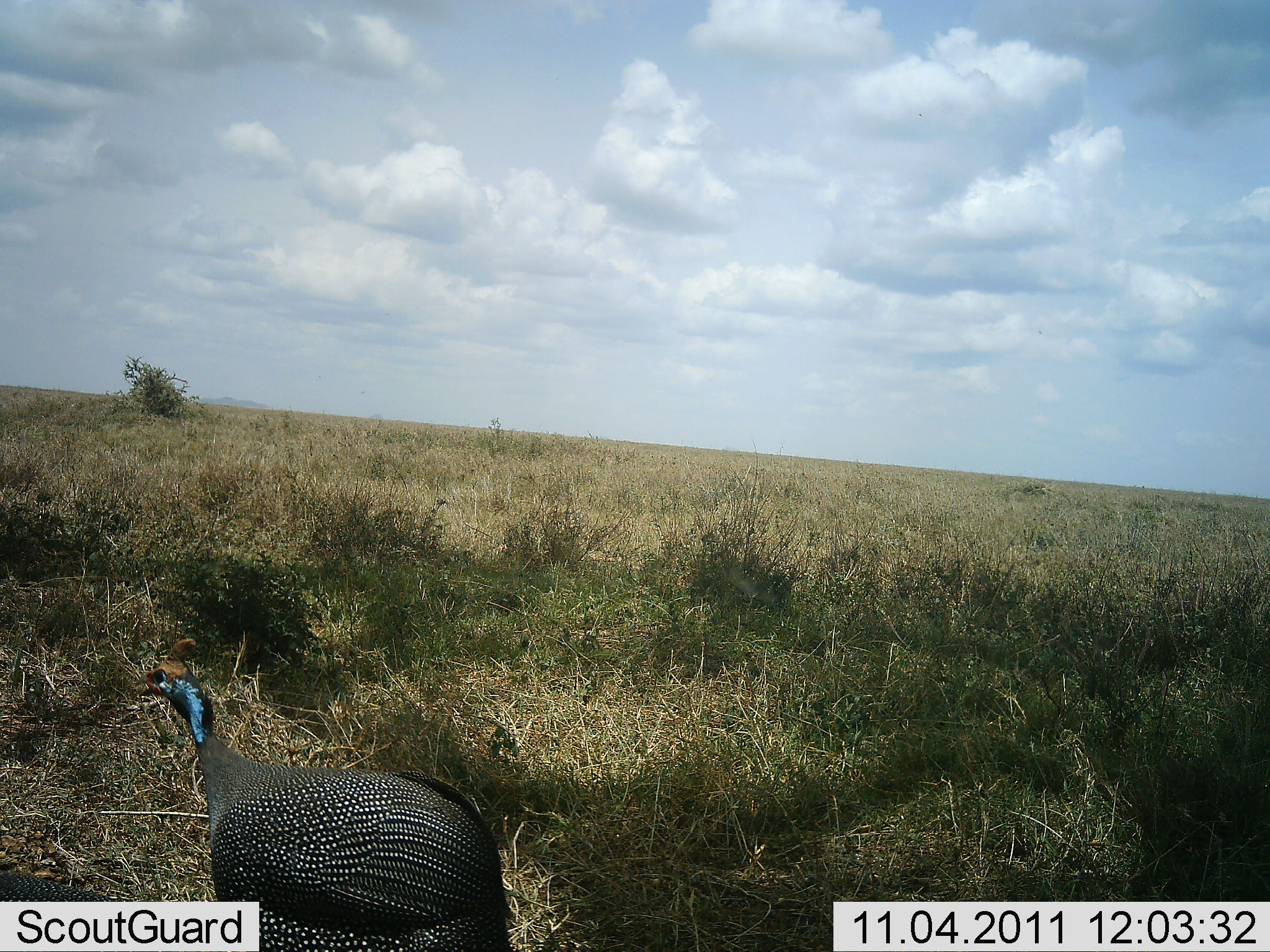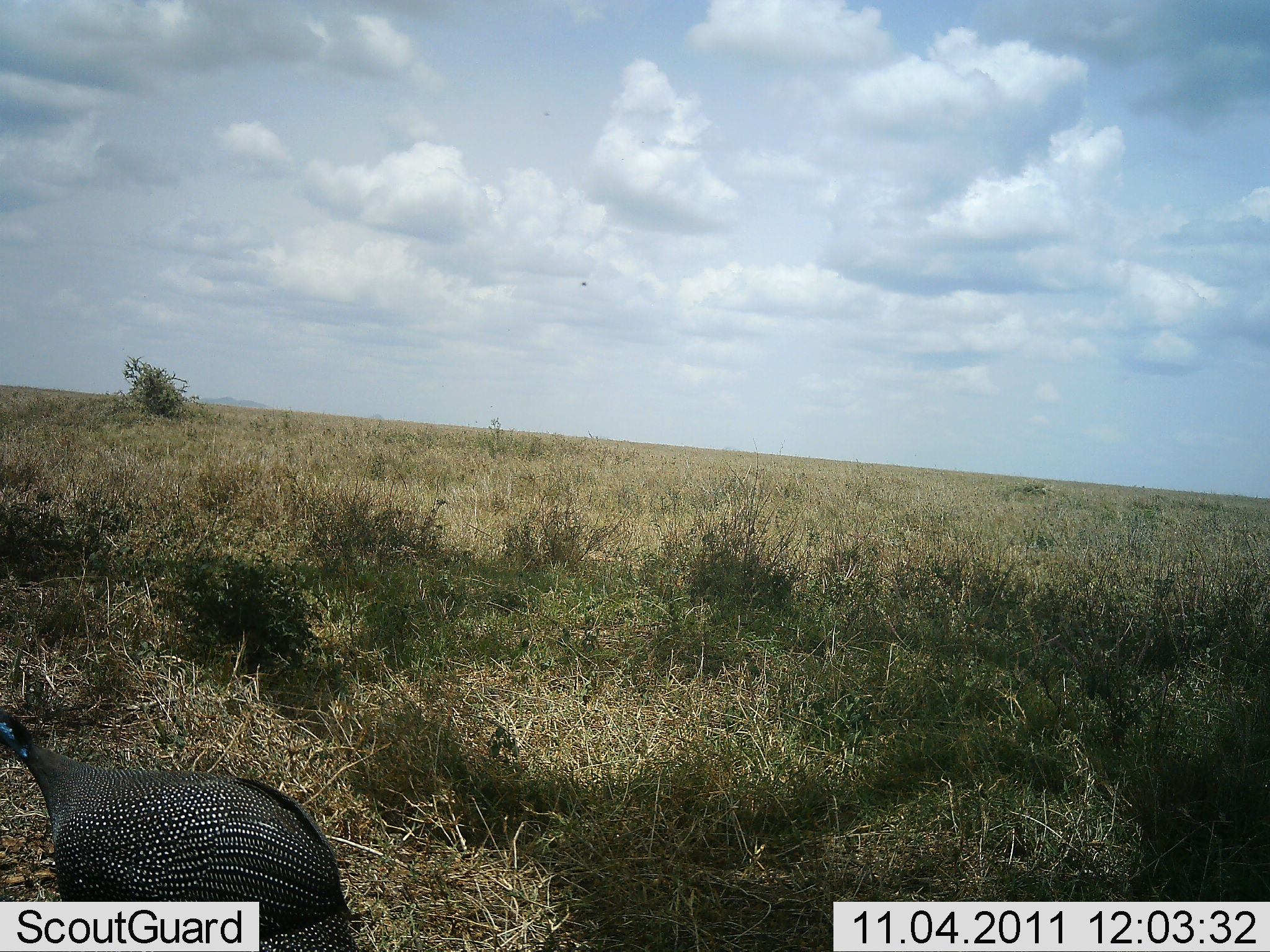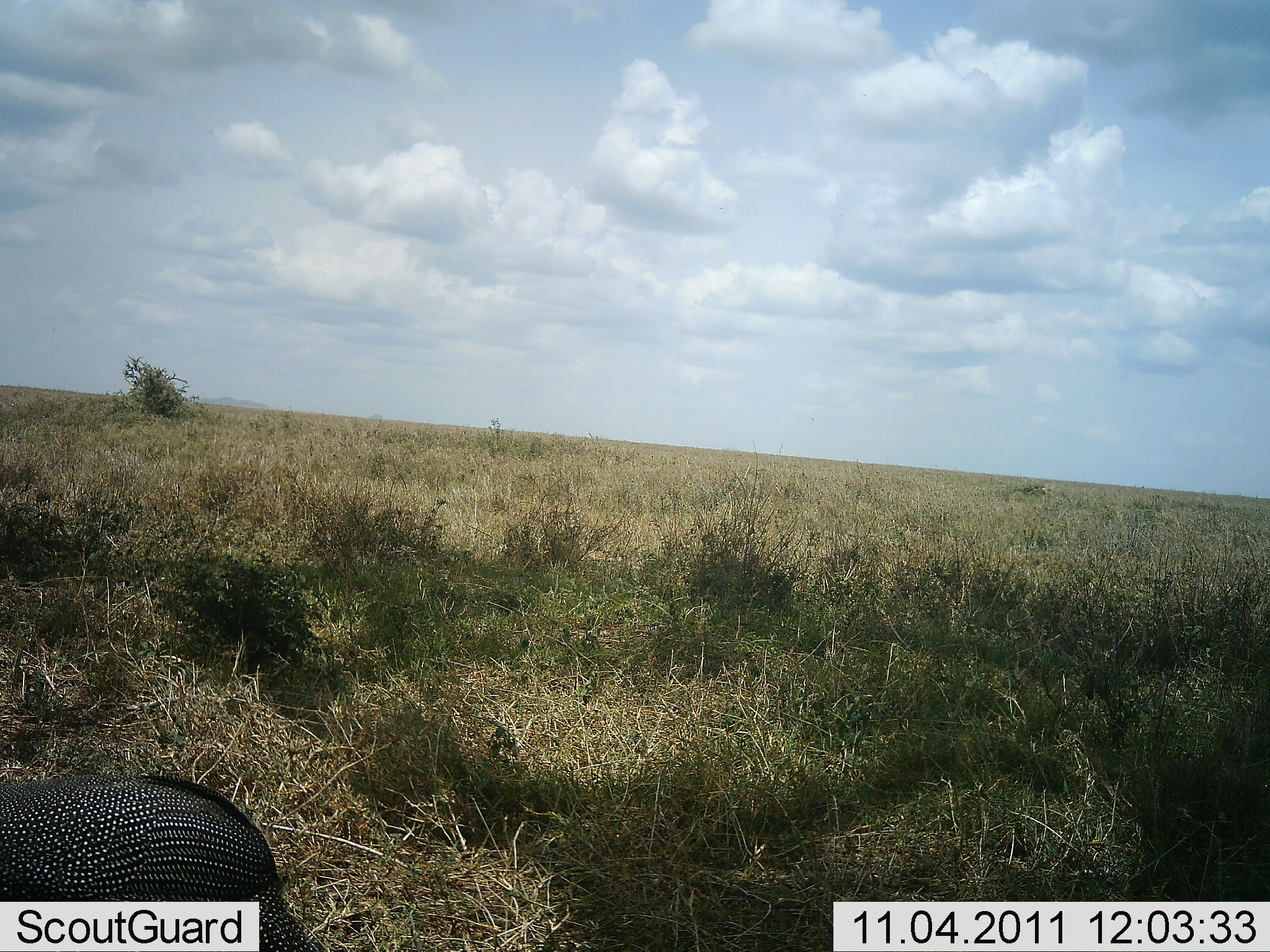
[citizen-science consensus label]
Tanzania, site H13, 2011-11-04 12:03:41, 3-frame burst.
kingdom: Animalia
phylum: Chordata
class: Aves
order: Galliformes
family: Numididae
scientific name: Numididae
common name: guinea fowl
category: guineafowl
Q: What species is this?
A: Guineafowl (guinea fowl) (Numididae).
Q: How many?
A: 1.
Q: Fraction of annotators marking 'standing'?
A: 8%.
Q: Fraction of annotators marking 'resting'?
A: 0%.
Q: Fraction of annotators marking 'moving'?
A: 75%.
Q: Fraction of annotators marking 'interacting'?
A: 0%.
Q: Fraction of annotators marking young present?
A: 0%.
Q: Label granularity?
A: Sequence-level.